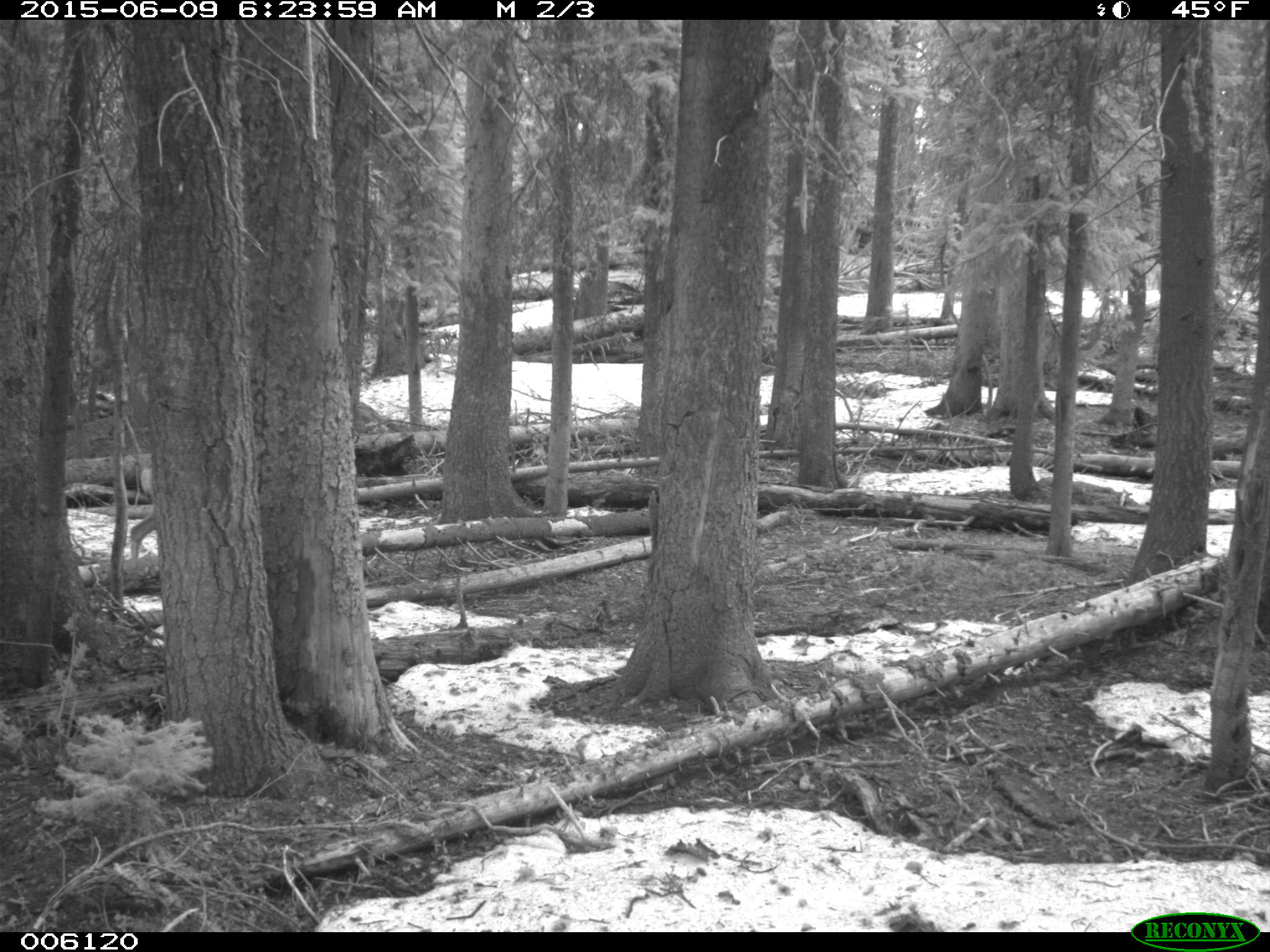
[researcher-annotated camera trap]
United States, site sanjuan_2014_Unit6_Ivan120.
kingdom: Animalia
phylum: Chordata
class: Mammalia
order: Artiodactyla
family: Cervidae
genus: Odocoileus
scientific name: Odocoileus hemionus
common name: mule deer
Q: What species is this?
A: Odocoileus hemionus (mule deer).